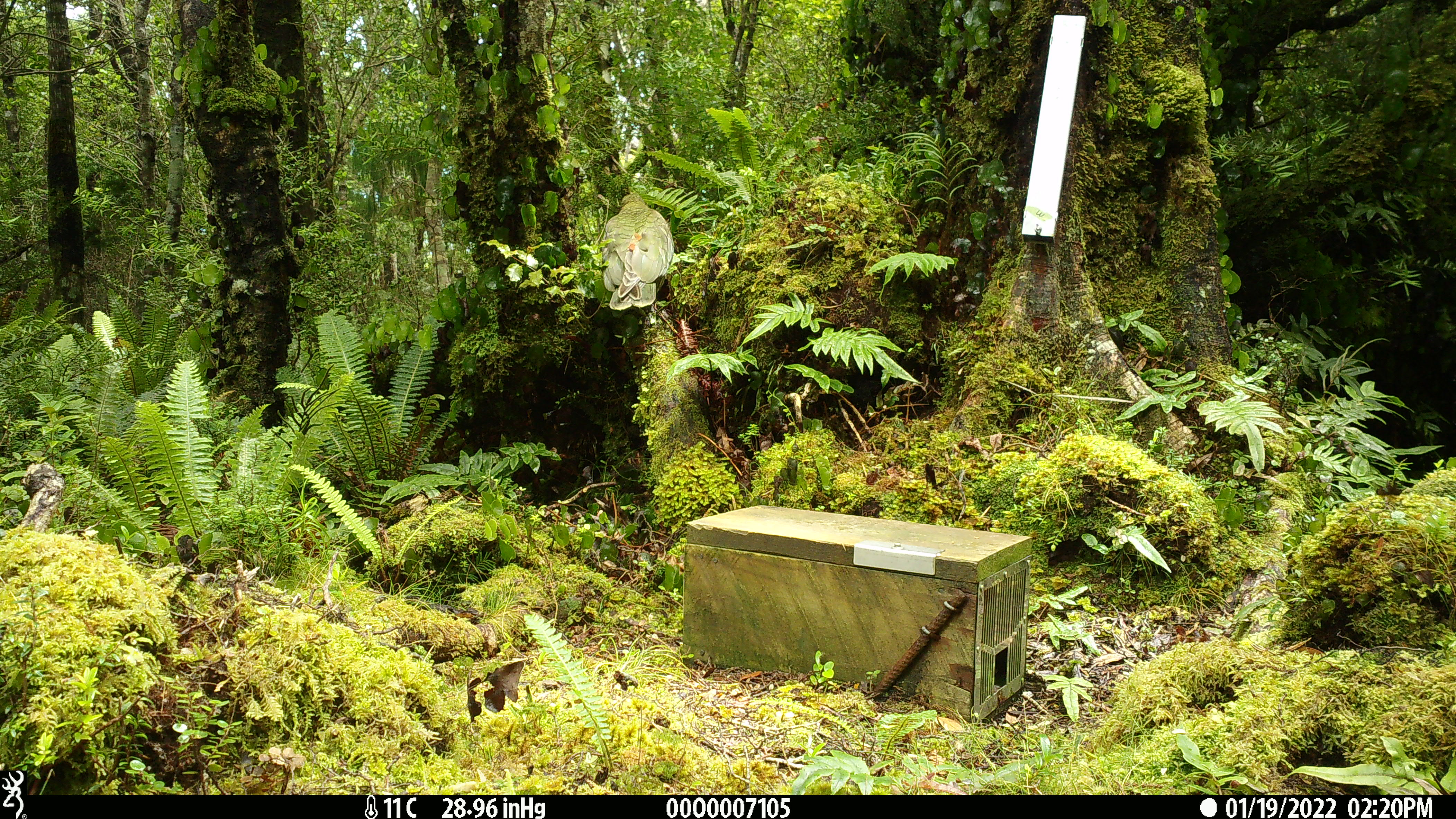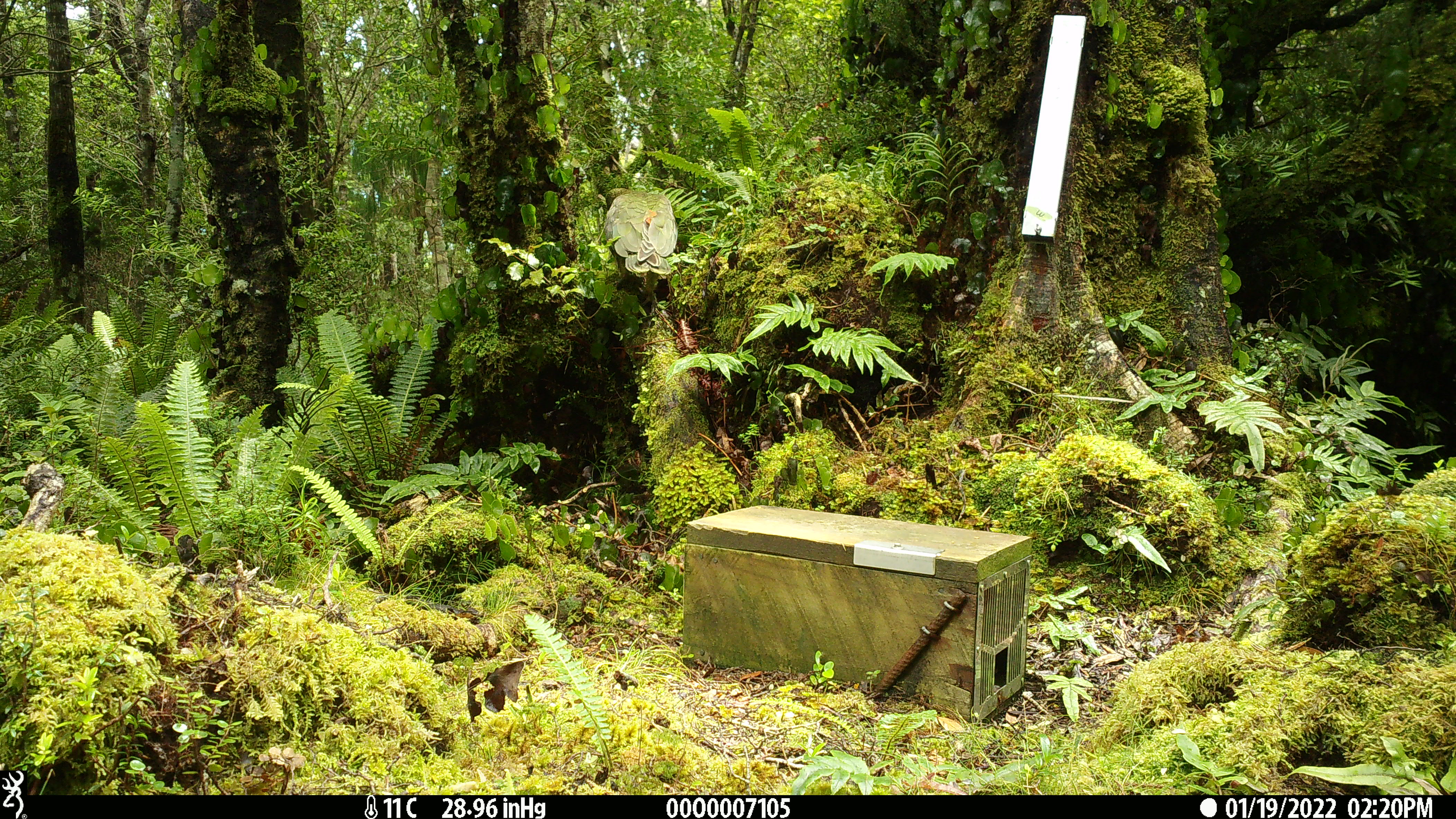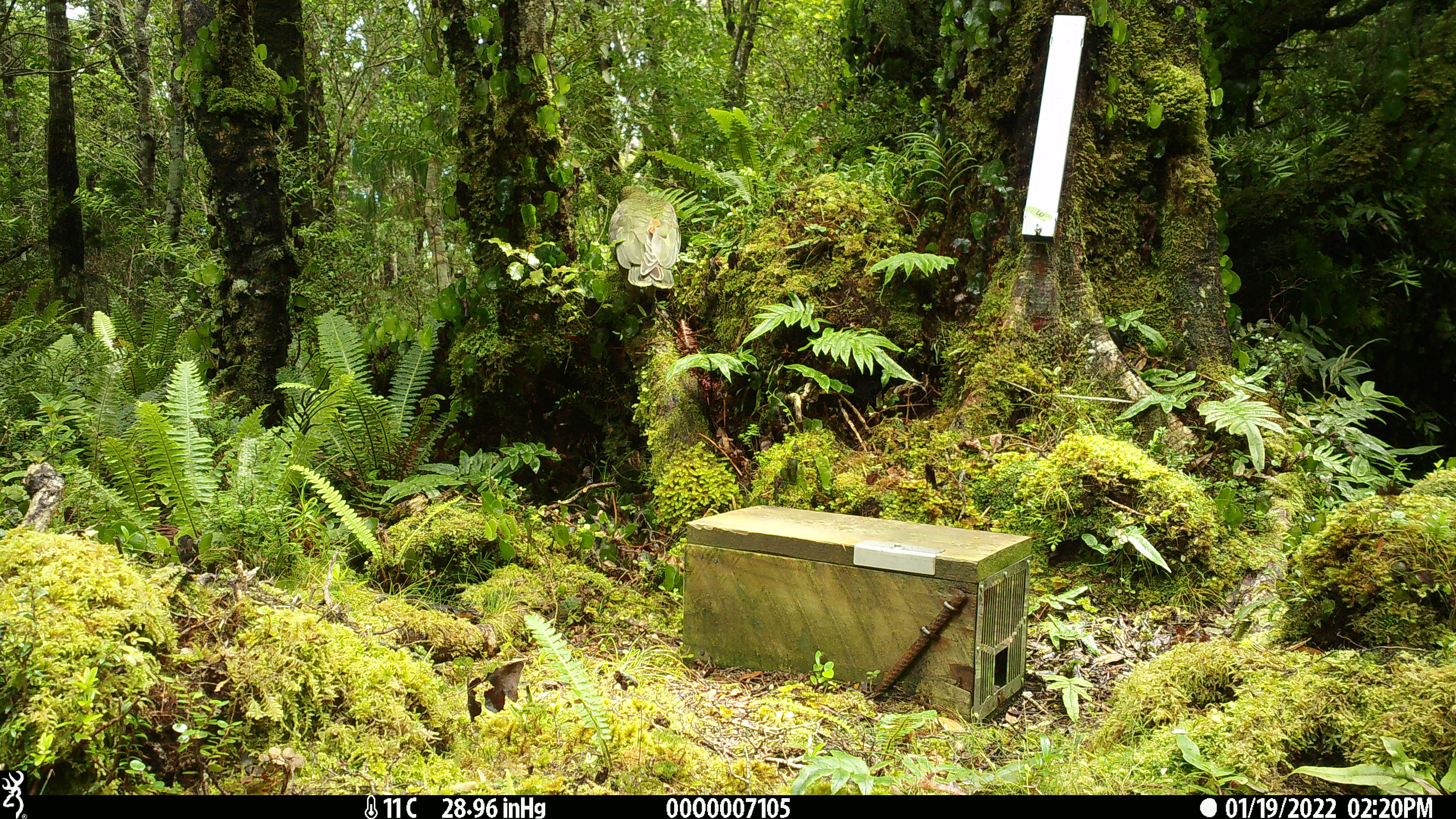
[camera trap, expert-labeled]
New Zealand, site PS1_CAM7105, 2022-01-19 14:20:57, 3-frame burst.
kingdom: Animalia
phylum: Chordata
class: Aves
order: Psittaciformes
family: Strigopidae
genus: Nestor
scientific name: Nestor notabilis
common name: kea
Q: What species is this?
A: Kea (Nestor notabilis).